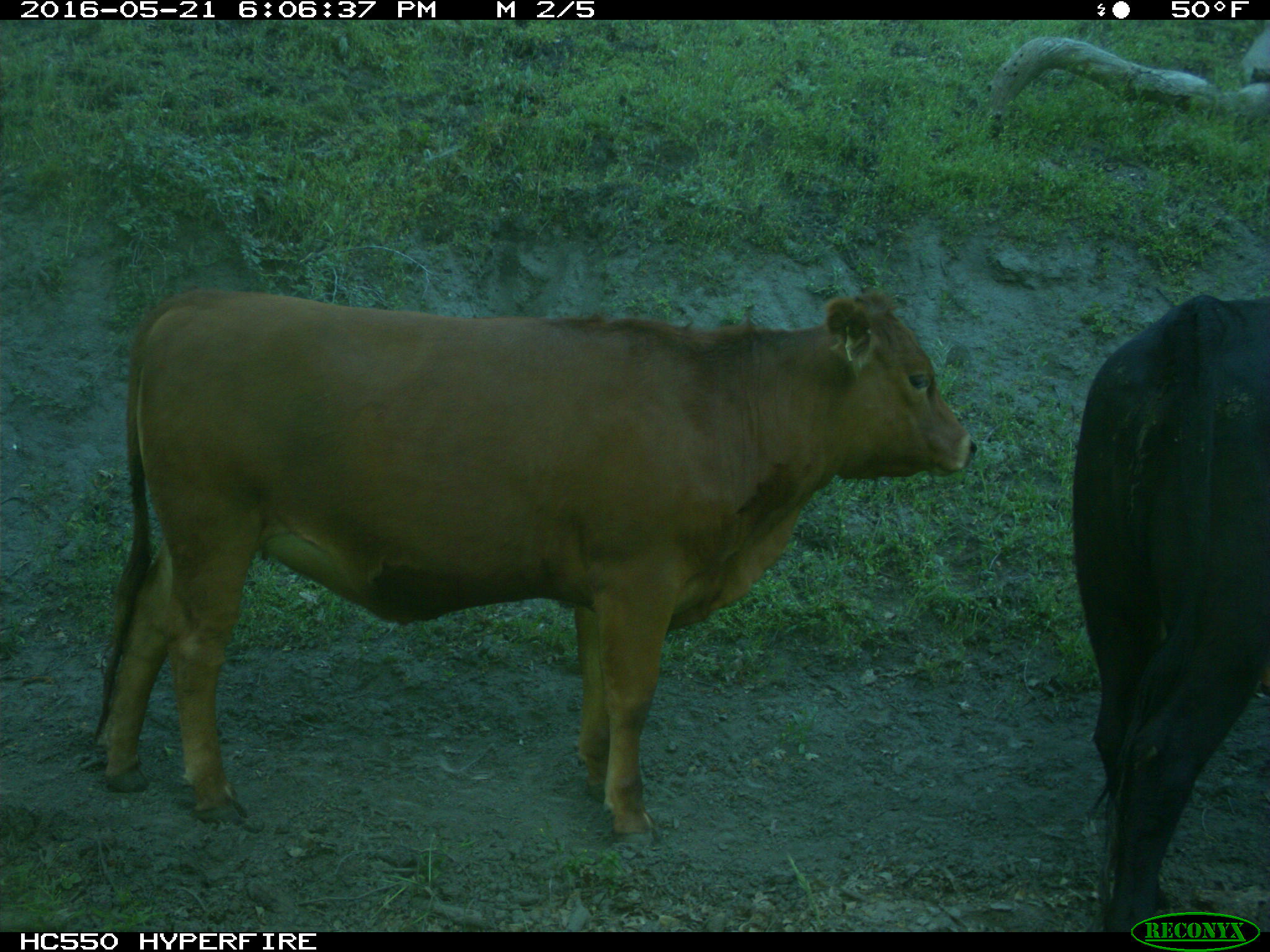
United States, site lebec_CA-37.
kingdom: Animalia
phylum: Chordata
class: Mammalia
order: Artiodactyla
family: Bovidae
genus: Bos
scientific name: Bos taurus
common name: domestic cow